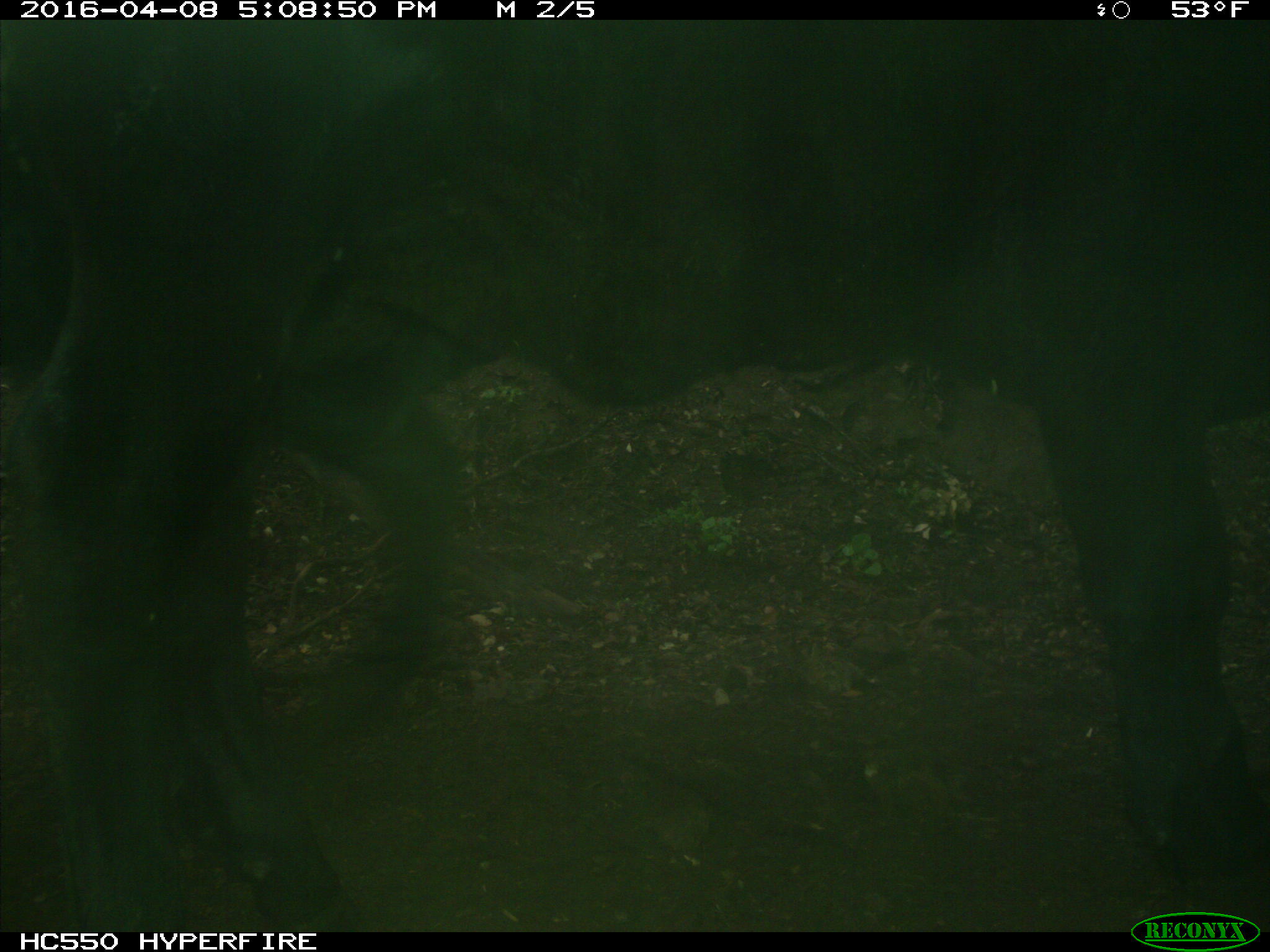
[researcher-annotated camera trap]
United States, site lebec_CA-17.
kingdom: Animalia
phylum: Chordata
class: Mammalia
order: Artiodactyla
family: Bovidae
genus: Bos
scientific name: Bos taurus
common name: domestic cow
Bos taurus (domestic cow).